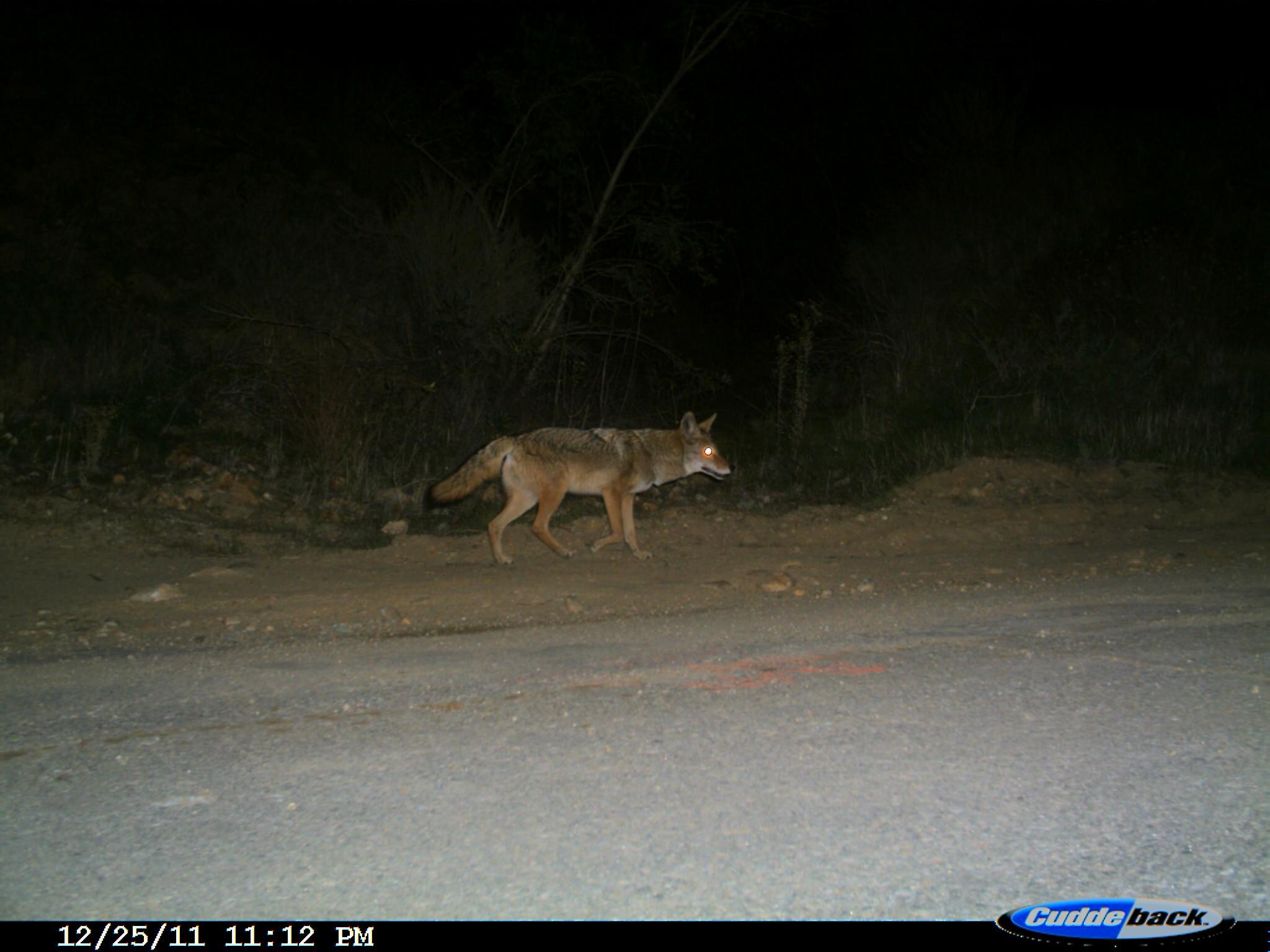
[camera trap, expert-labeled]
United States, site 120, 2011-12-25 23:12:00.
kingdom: Animalia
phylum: Chordata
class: Mammalia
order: Carnivora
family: Canidae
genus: Canis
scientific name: Canis latrans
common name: coyote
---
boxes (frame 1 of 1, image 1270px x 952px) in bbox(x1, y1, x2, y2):
coyote: bbox(422, 386, 767, 574)